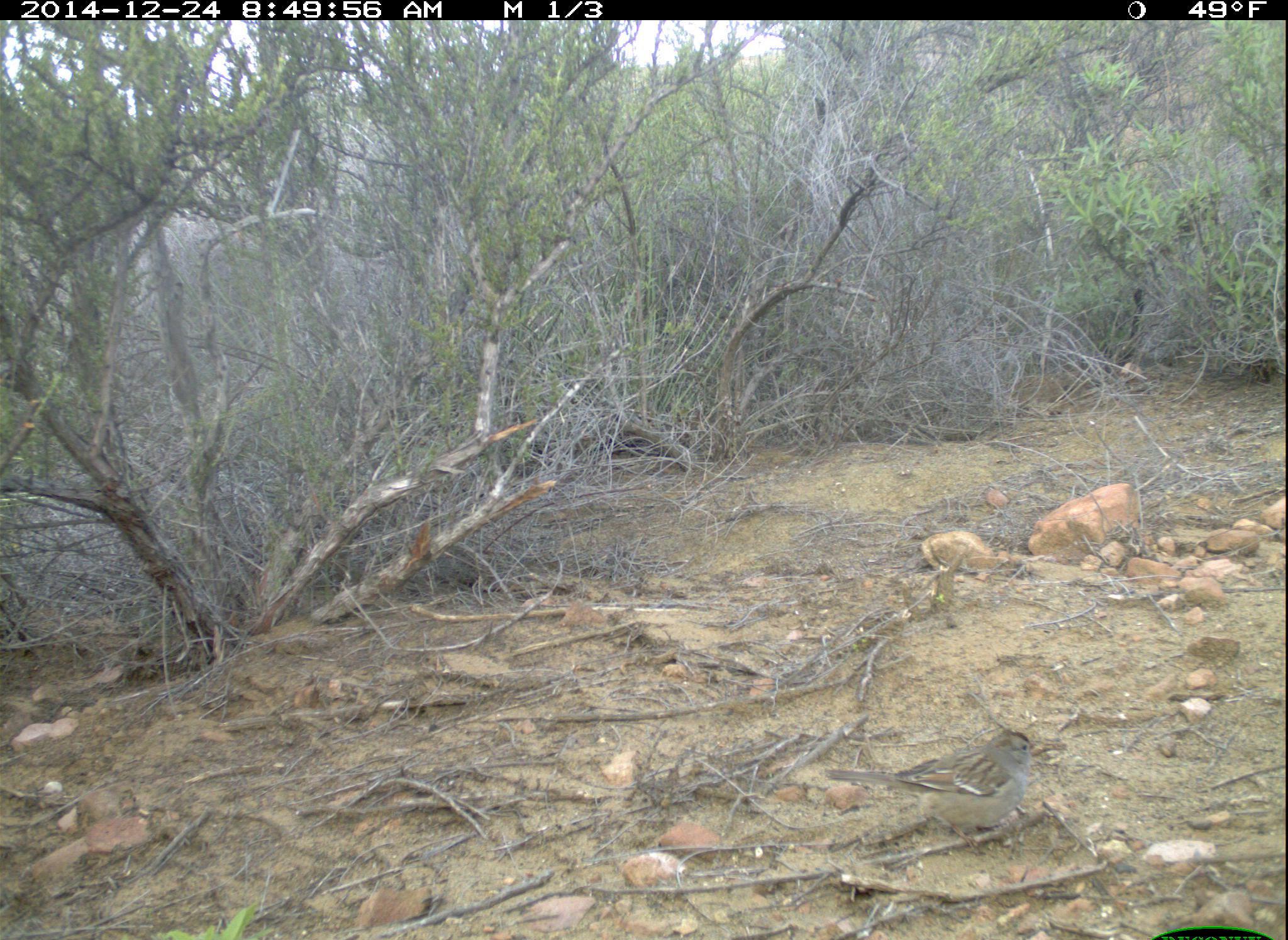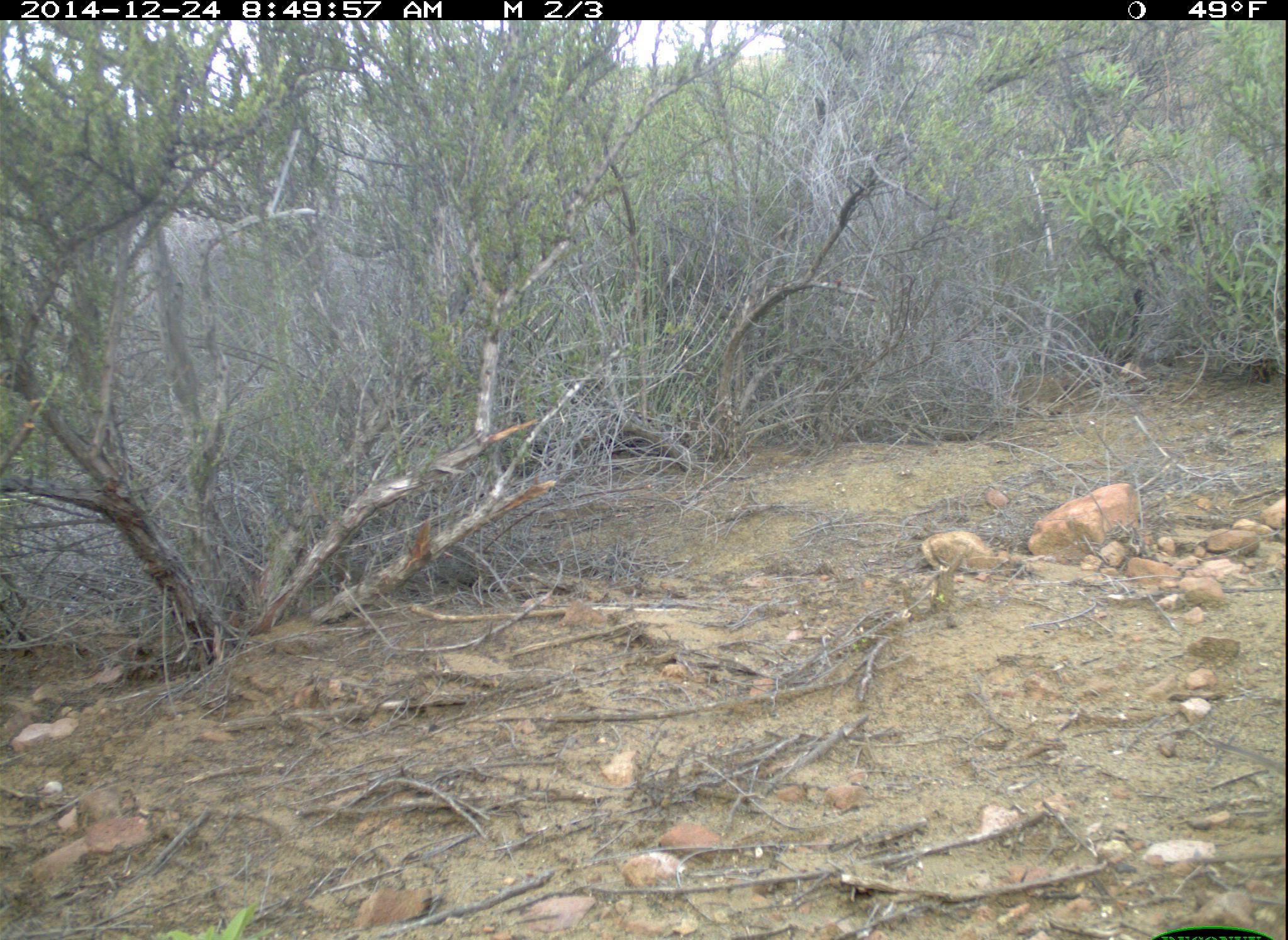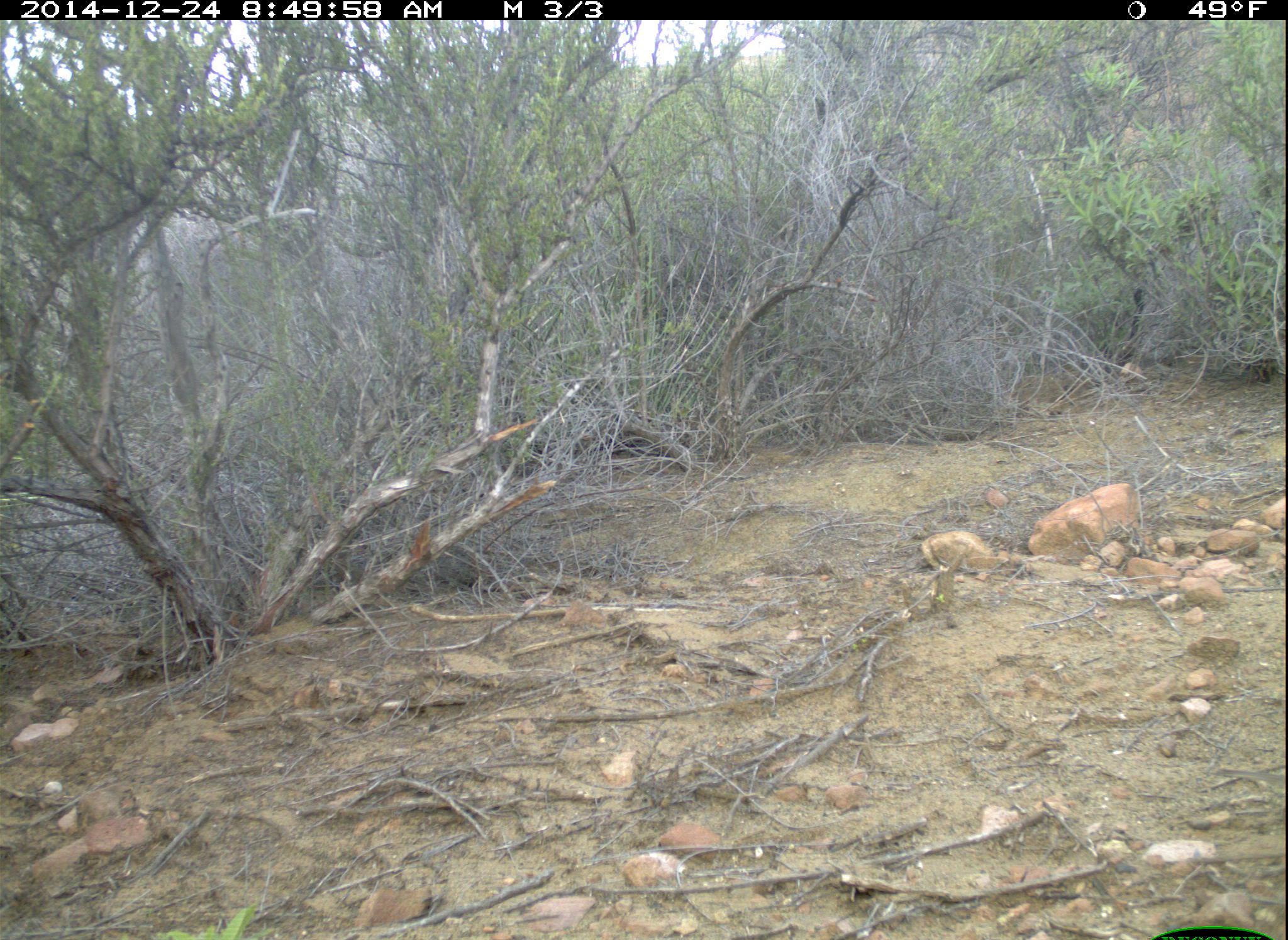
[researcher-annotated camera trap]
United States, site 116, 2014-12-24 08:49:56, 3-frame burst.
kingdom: Animalia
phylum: Chordata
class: Aves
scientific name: Aves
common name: bird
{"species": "bird (Aves)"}